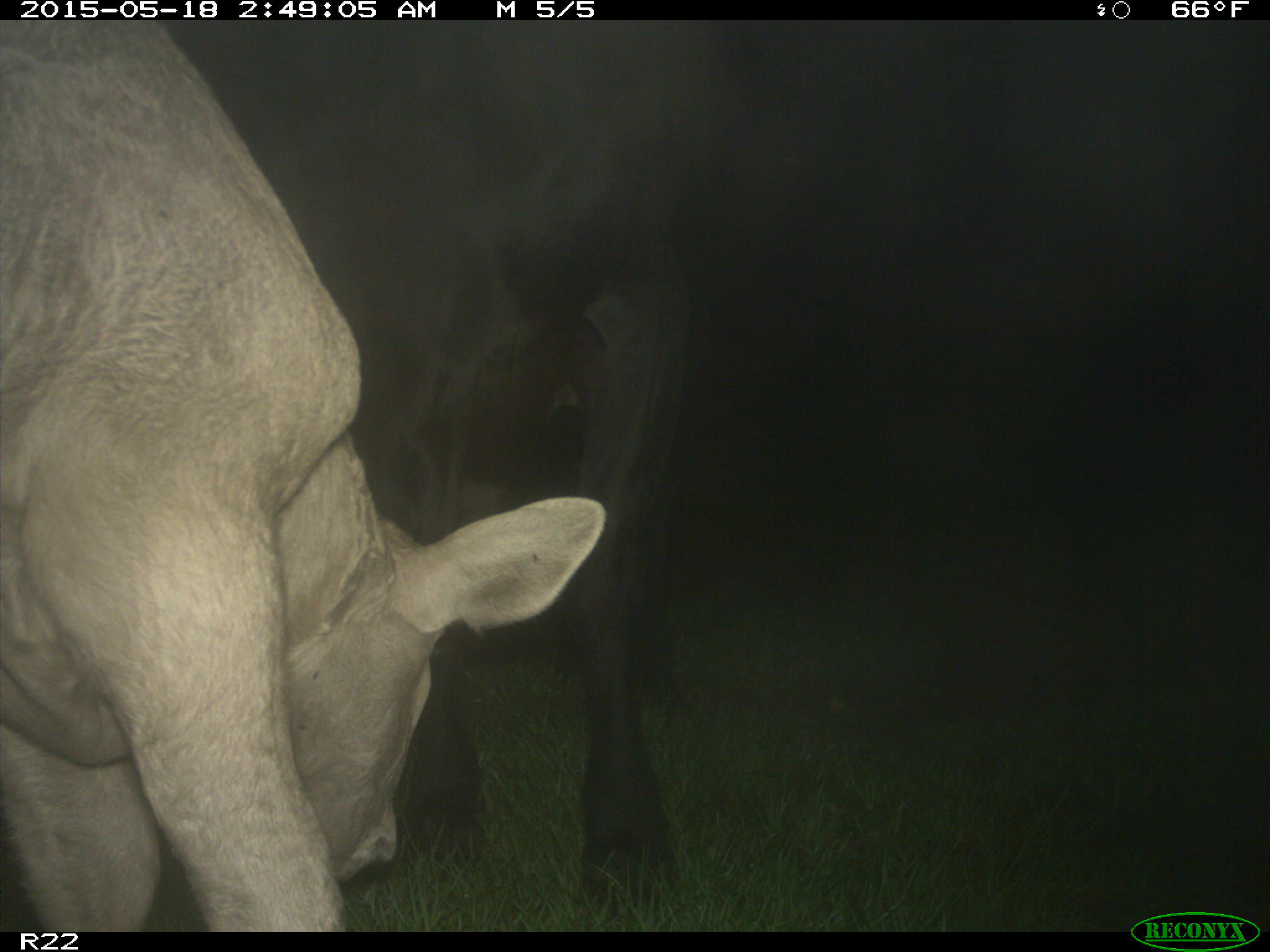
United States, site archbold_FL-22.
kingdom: Animalia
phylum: Chordata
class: Mammalia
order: Artiodactyla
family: Bovidae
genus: Bos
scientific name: Bos taurus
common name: domestic cow